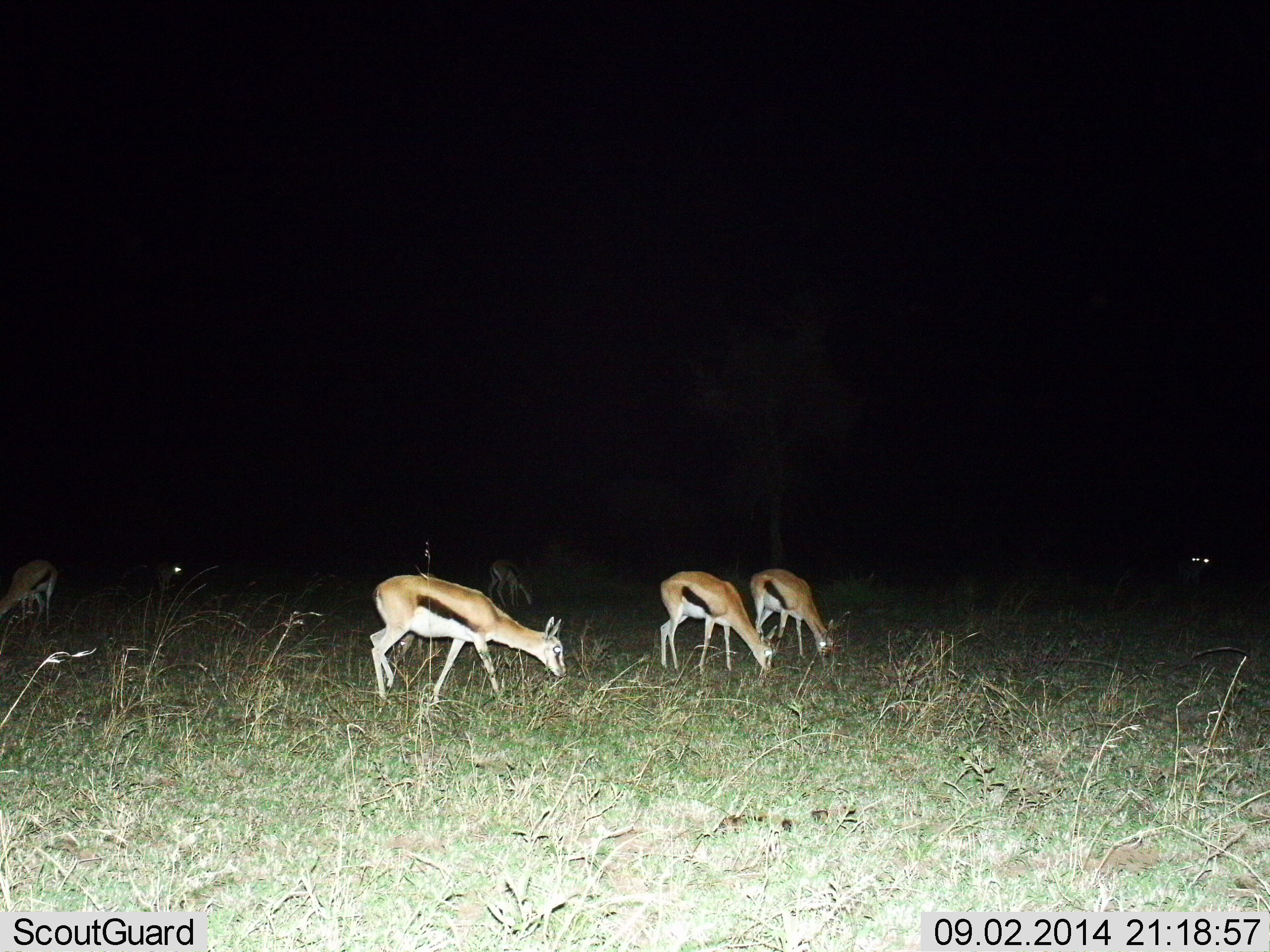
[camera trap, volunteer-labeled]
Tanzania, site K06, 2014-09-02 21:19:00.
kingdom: Animalia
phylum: Chordata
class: Mammalia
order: Artiodactyla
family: Bovidae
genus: Eudorcas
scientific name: Eudorcas thomsonii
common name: thomson's gazelle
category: gazellethomsons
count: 6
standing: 10%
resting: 0%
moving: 20%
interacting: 0%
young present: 0%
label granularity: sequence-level